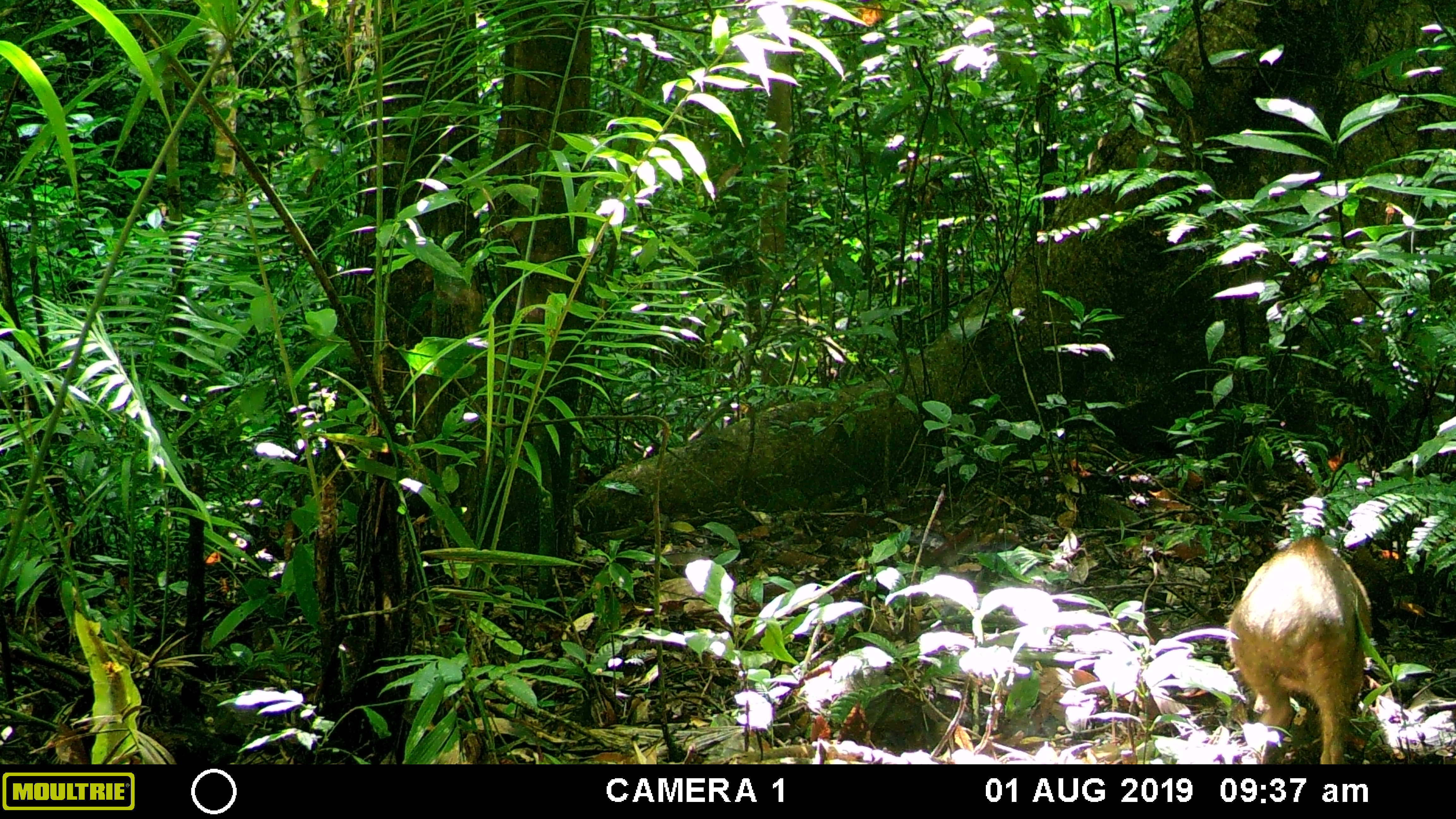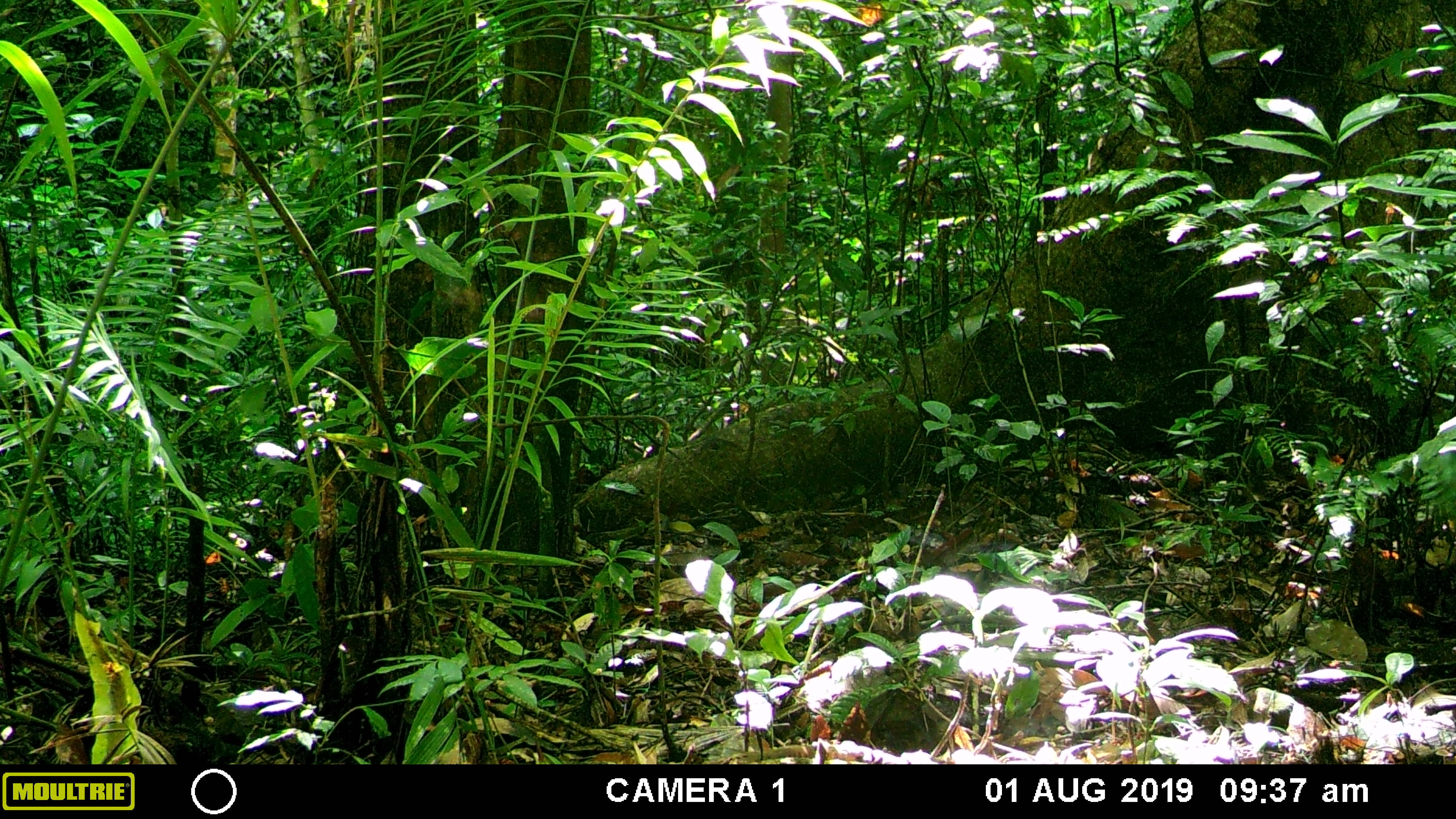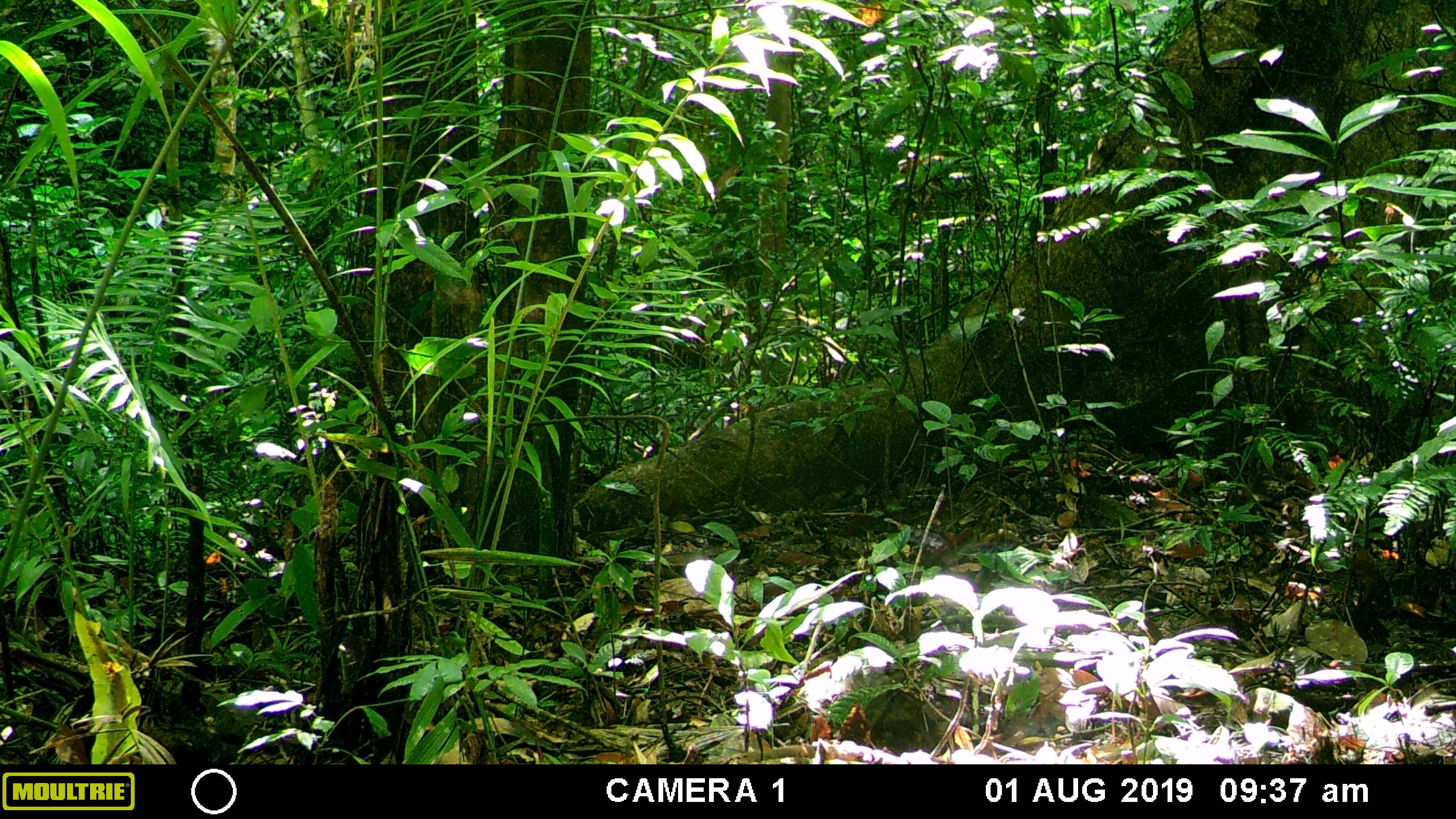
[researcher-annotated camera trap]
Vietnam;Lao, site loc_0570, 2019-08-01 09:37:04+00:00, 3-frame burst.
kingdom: Animalia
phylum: Chordata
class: Mammalia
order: Artiodactyla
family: Suidae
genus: Sus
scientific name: Sus scrofa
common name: eurasian wild pig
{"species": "eurasian wild pig (Sus scrofa)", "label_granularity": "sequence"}